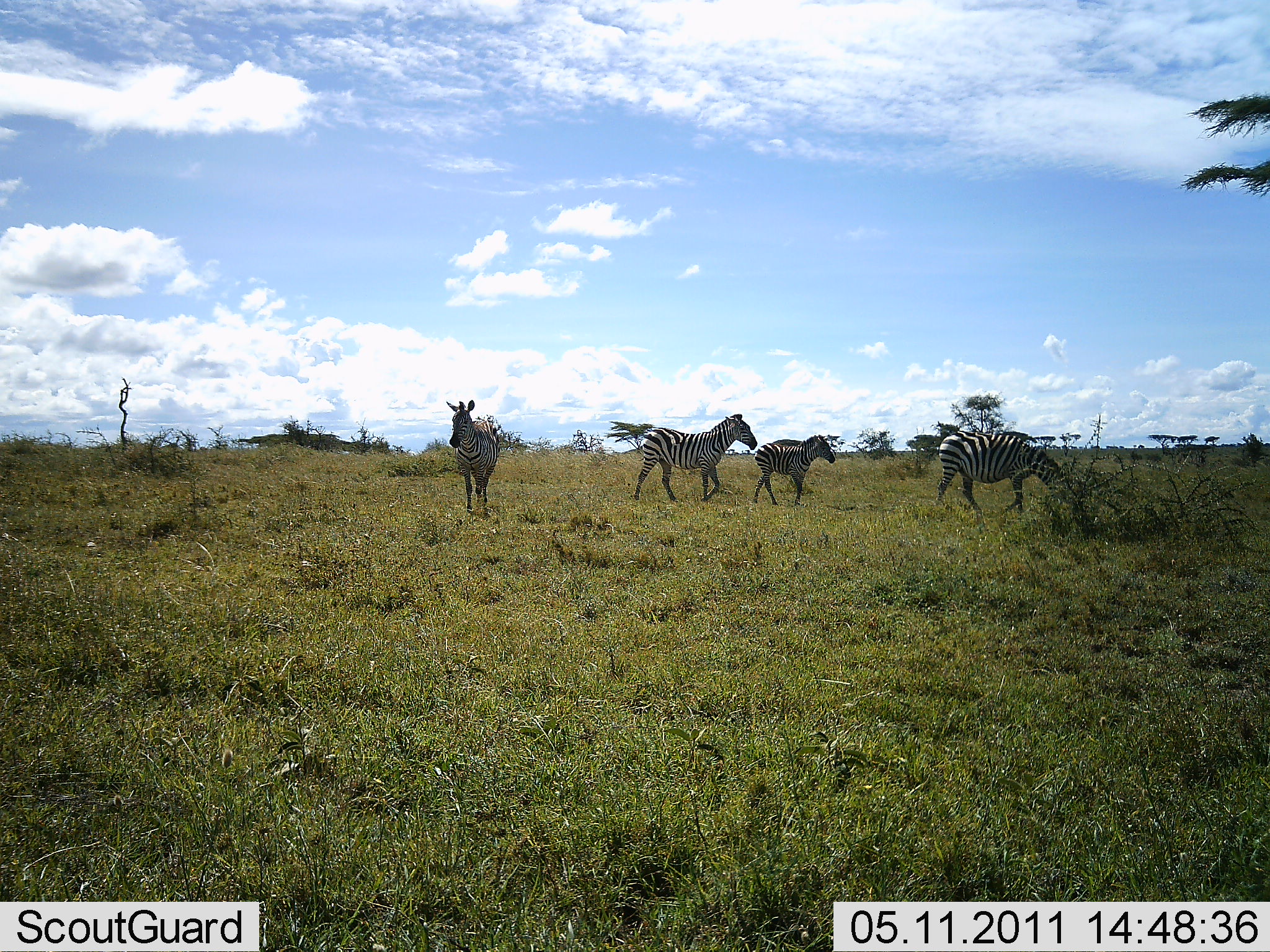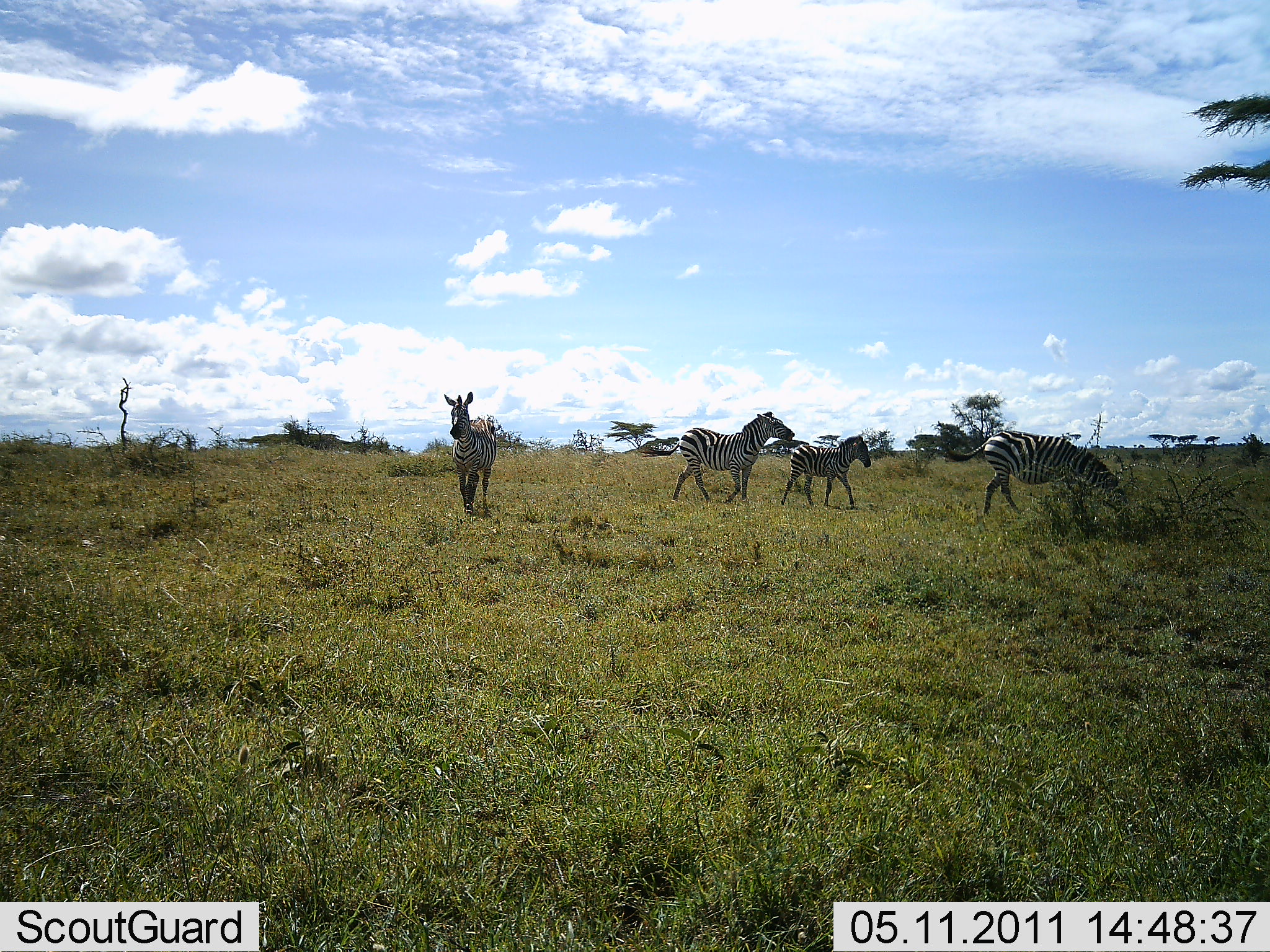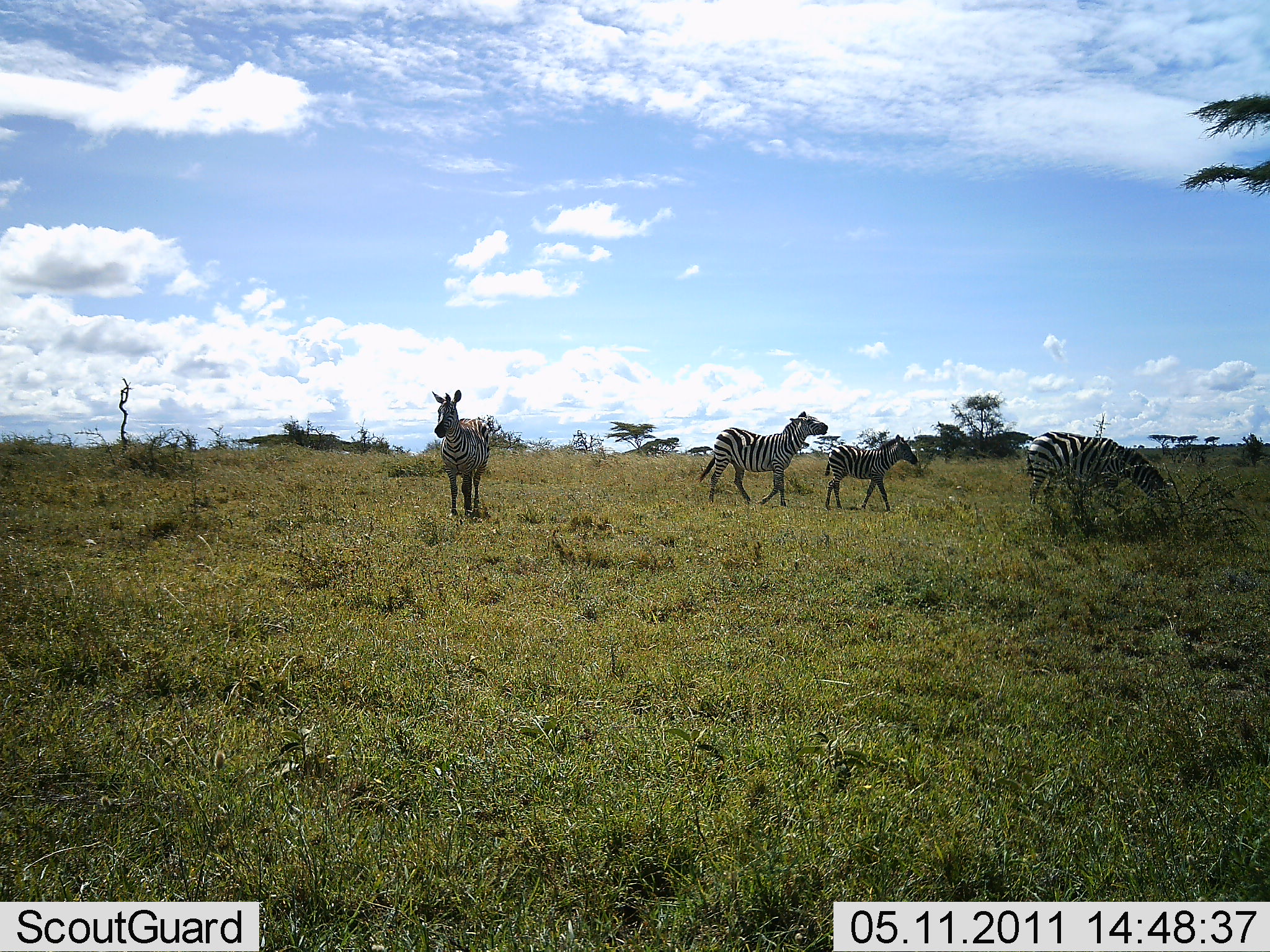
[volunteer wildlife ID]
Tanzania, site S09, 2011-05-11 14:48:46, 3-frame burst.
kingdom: Animalia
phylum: Chordata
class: Mammalia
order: Perissodactyla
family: Equidae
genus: Equus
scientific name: Equus quagga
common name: plains zebra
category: zebra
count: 4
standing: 31%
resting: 0%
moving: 100%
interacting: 8%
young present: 38%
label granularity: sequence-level